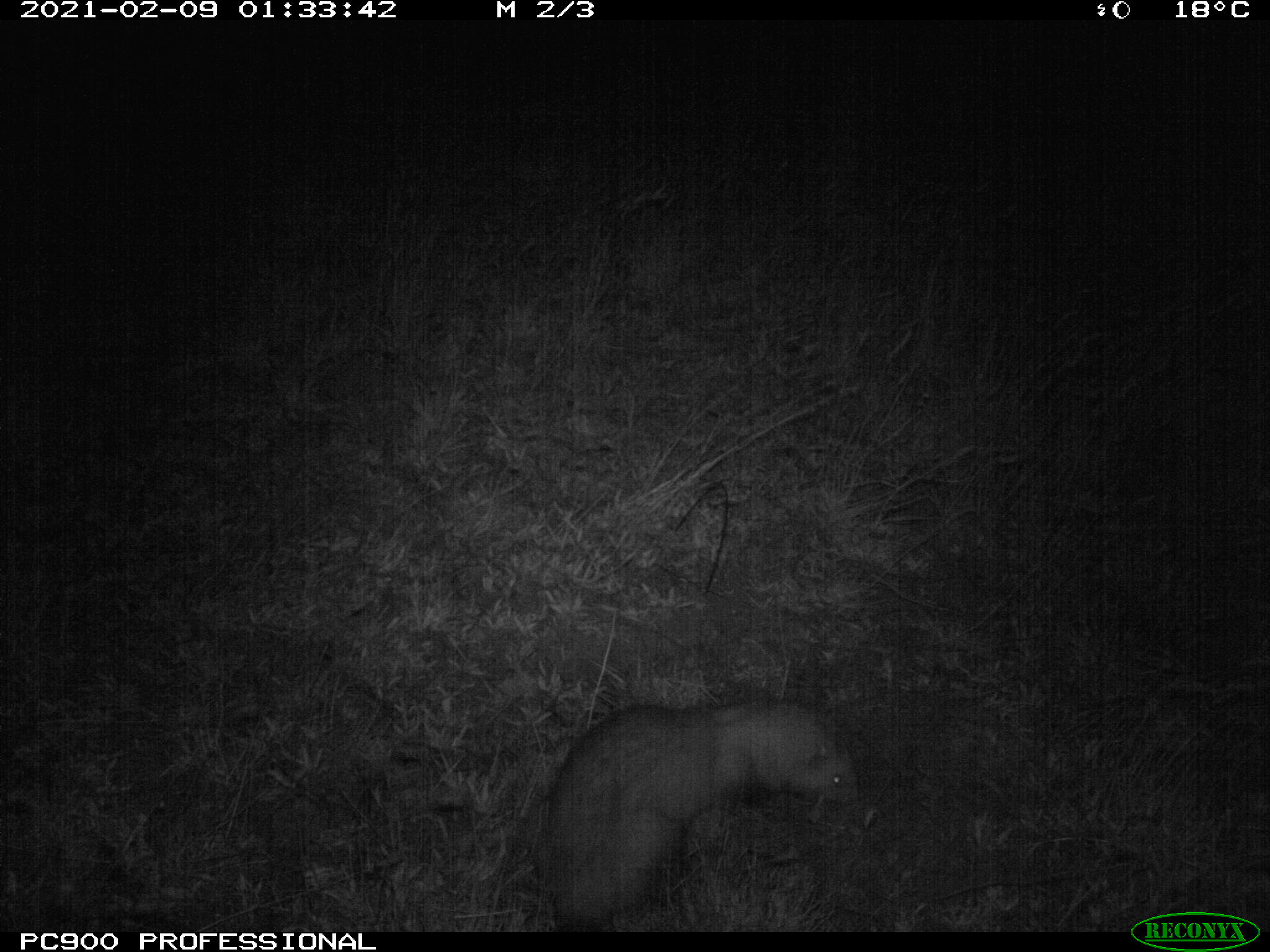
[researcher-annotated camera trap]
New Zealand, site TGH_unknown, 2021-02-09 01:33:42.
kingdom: Animalia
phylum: Chordata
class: Mammalia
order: Carnivora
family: Mustelidae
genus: Mustela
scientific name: Mustela furo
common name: ferret